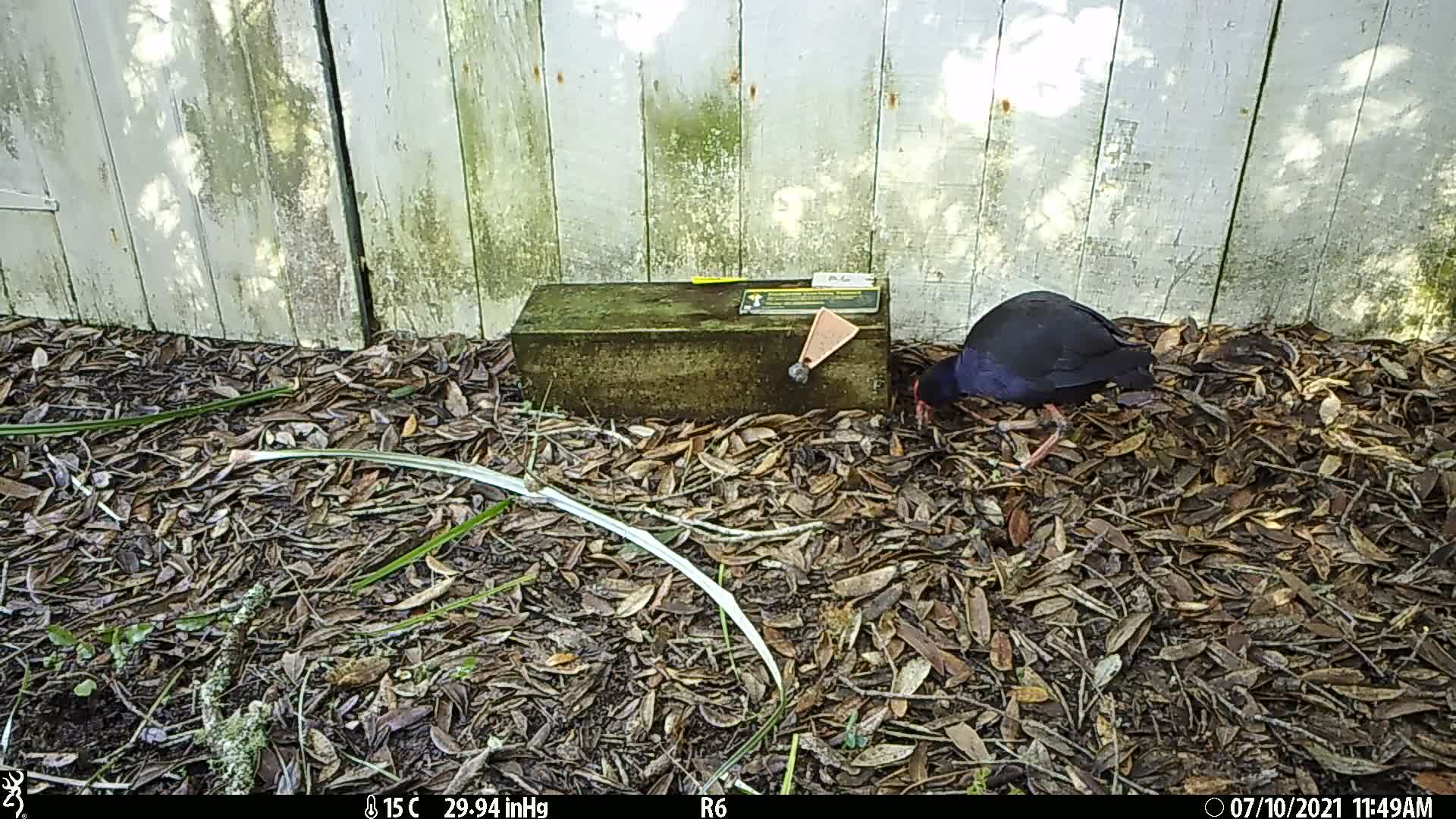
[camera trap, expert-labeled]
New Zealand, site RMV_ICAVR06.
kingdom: Animalia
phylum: Chordata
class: Aves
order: Gruiformes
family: Rallidae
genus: Porphyrio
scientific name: Porphyrio melanotus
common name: australasian swamphen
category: pukeko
Pukeko (australasian swamphen) (Porphyrio melanotus).